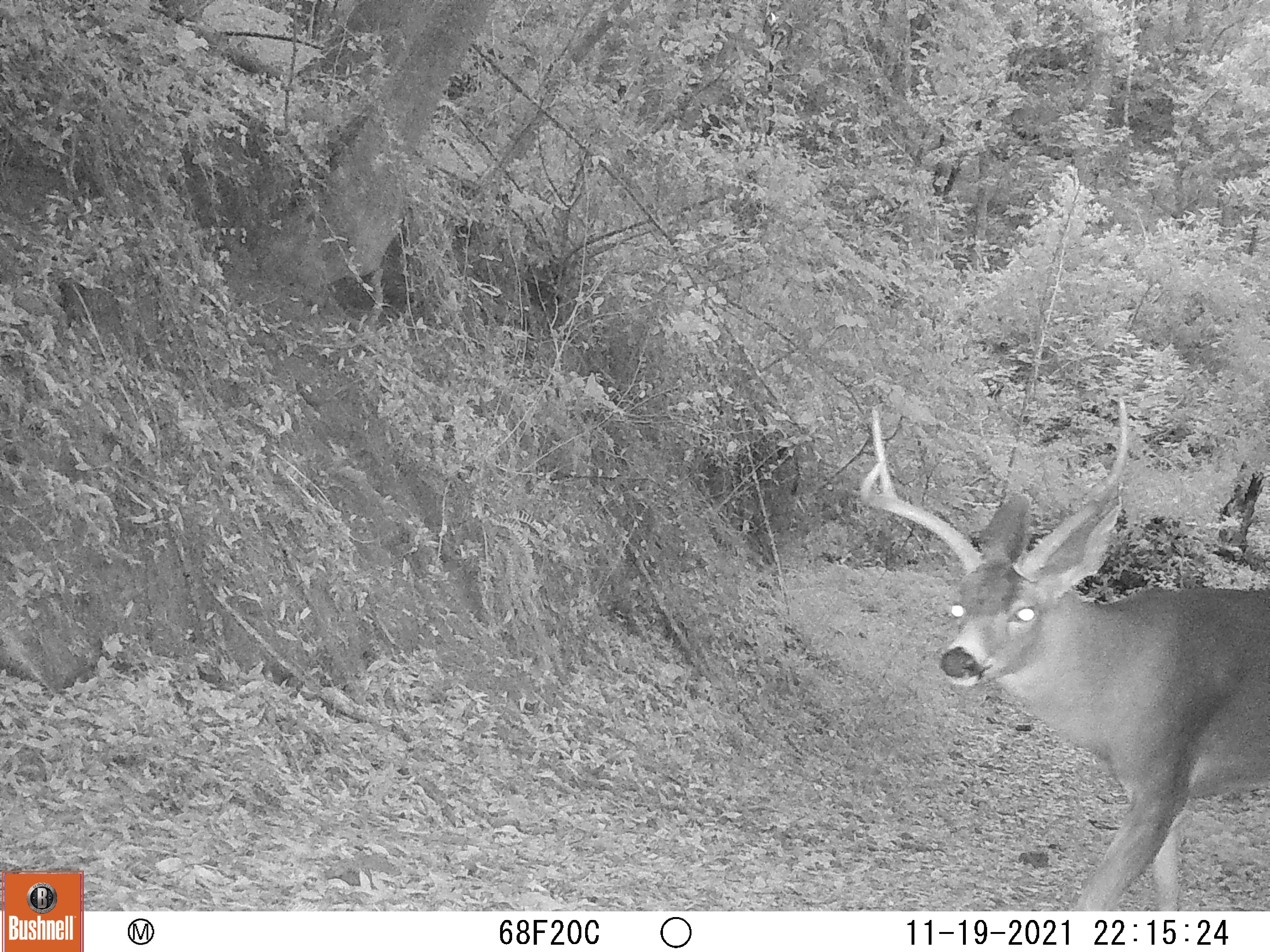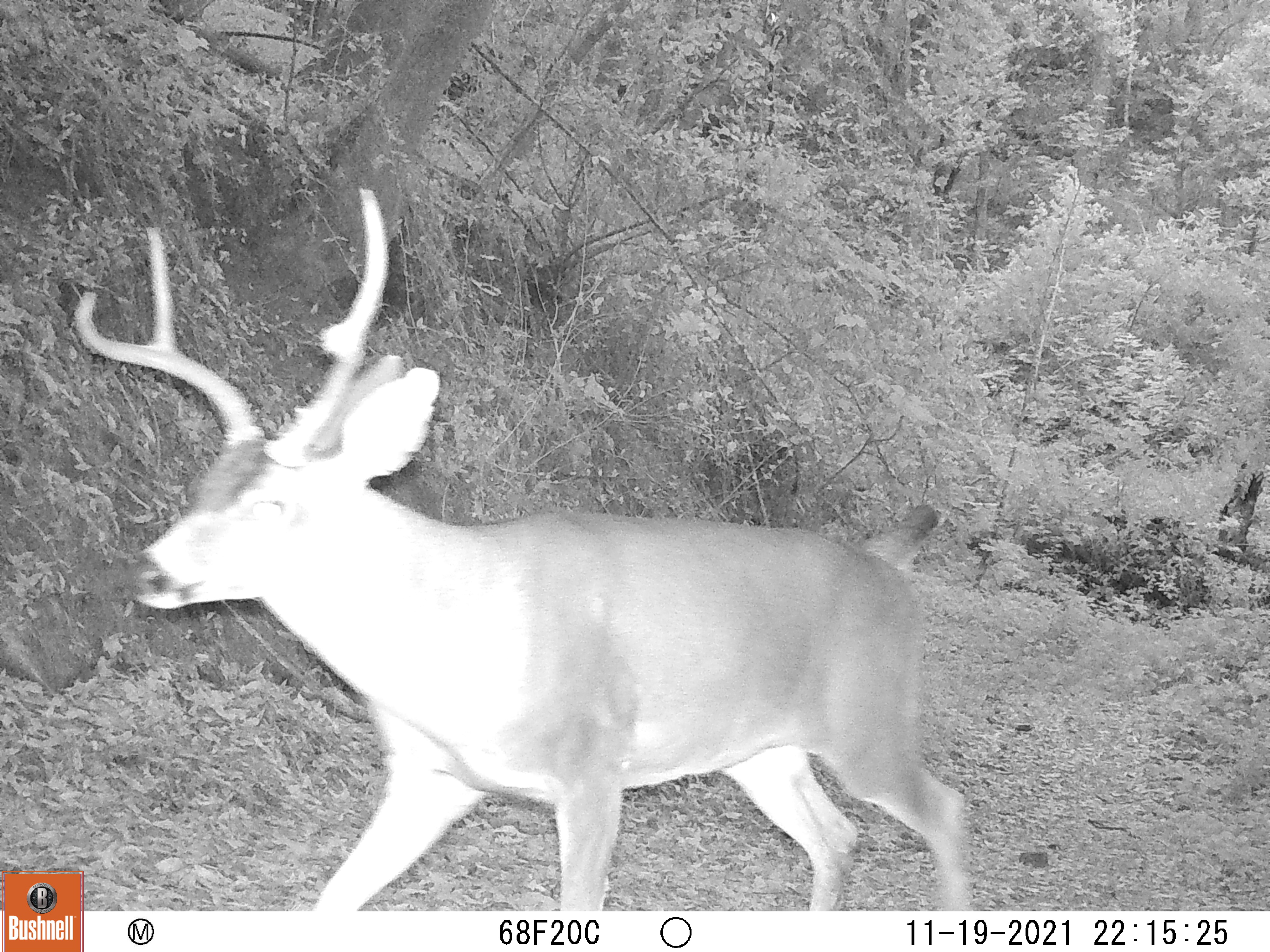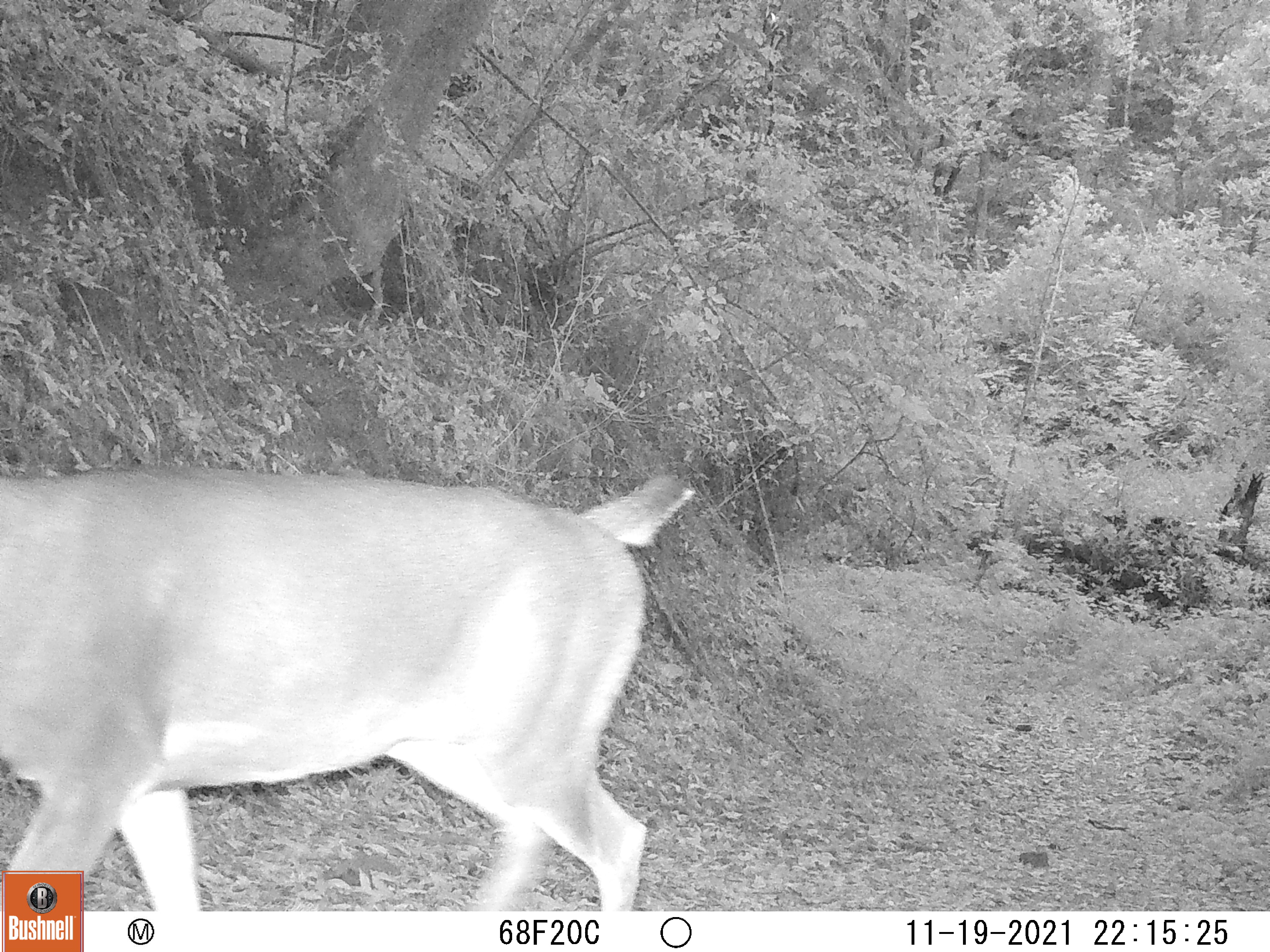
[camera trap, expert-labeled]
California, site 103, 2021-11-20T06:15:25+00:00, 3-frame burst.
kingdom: Animalia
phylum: Chordata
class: Mammalia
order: Artiodactyla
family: Cervidae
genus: Odocoileus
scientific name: Odocoileus hemionus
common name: mule deer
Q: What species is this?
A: Mule deer (Odocoileus hemionus).